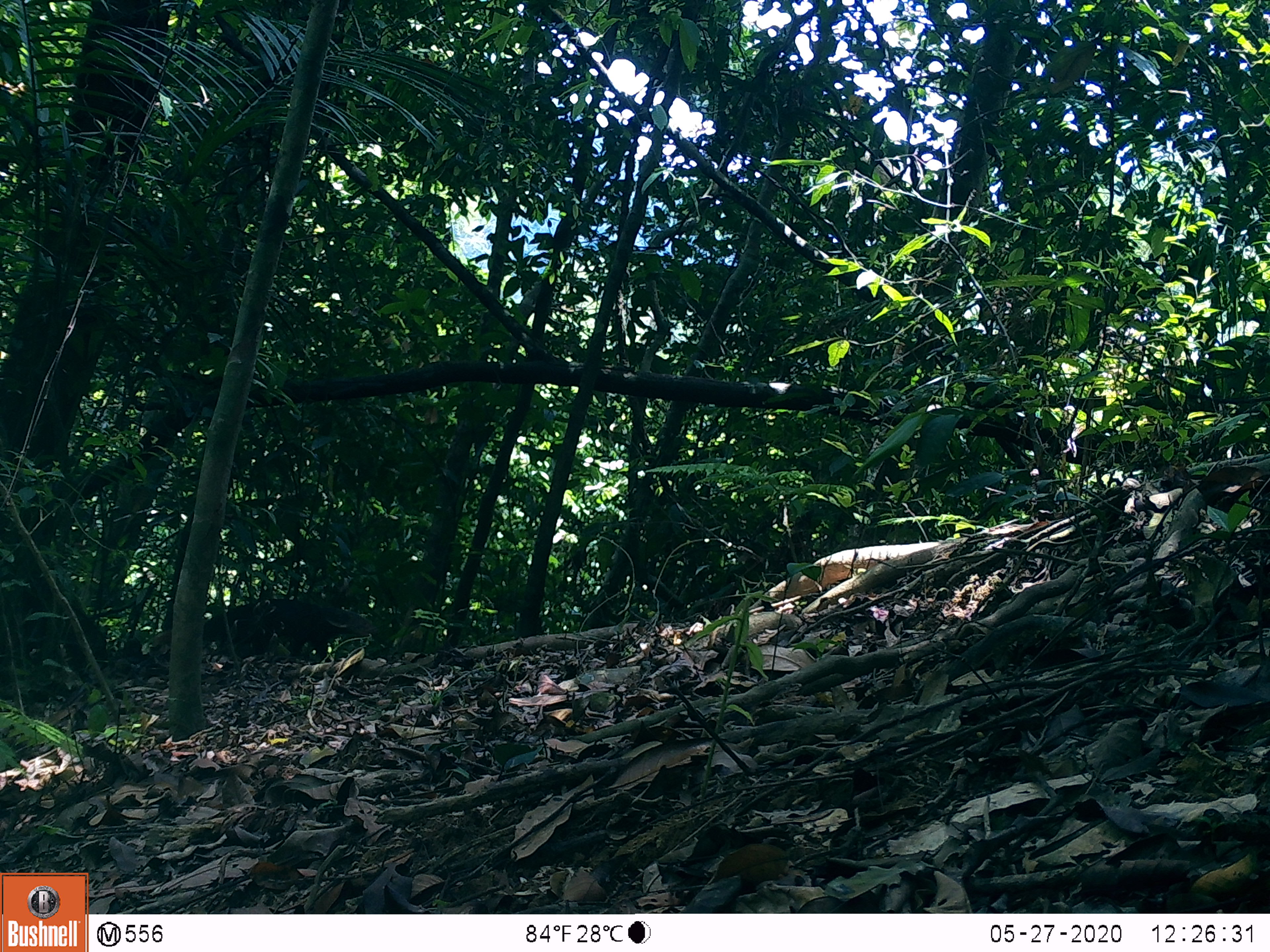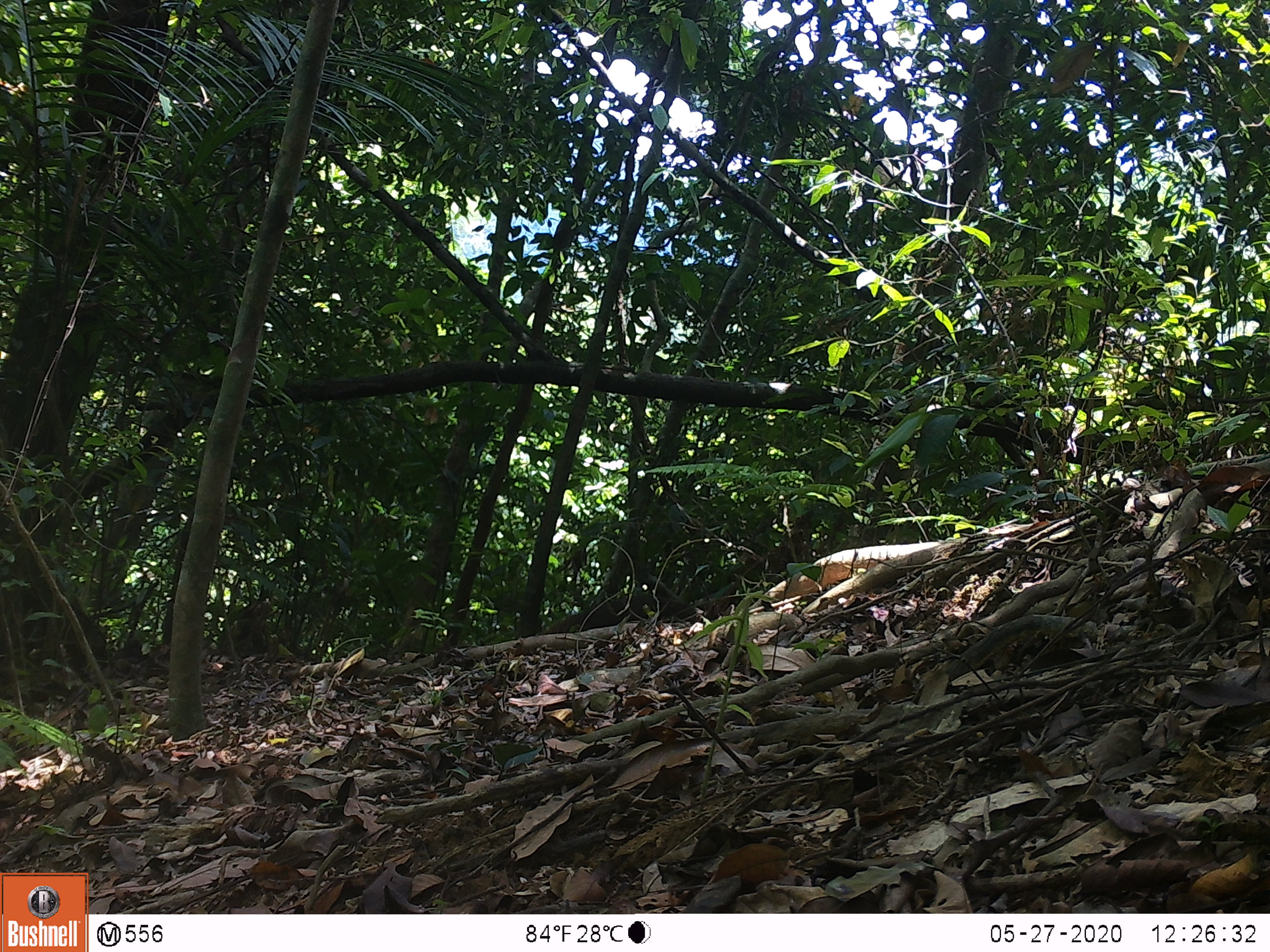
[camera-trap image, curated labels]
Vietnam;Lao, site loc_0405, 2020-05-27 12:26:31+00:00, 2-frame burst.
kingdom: Animalia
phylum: Chordata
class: Mammalia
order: Carnivora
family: Herpestidae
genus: Urva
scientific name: Urva urva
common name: crab-eating mongoose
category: crab eating mongoose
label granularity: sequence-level